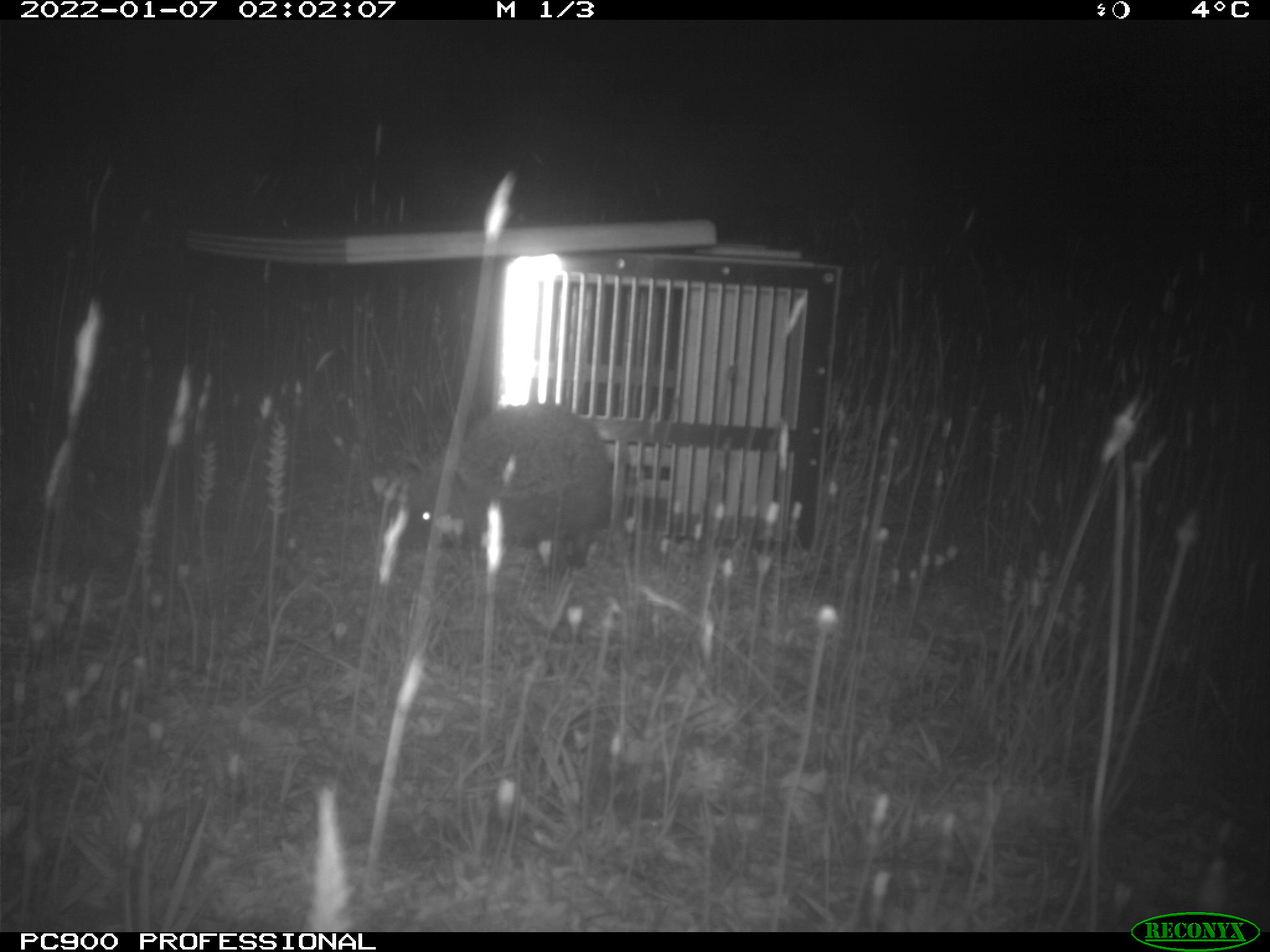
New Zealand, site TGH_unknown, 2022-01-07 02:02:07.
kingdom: Animalia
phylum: Chordata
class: Mammalia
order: Eulipotyphla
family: Erinaceidae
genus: Erinaceus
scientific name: Erinaceus europaeus europaeus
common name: european hedgehog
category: hedgehog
Hedgehog (european hedgehog) (Erinaceus europaeus europaeus).